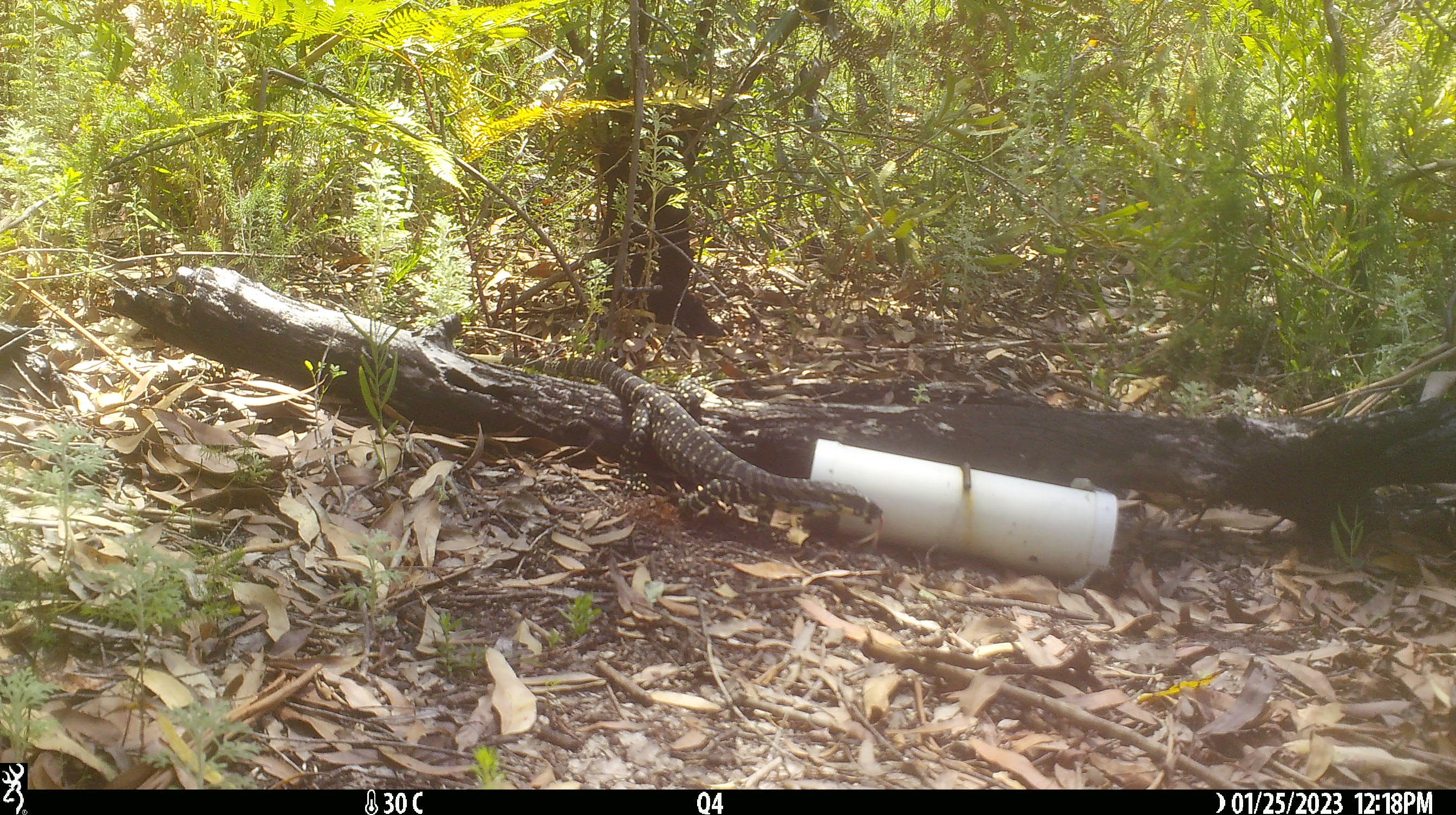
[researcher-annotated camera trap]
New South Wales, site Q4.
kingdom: Animalia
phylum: Chordata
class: Reptilia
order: Squamata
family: Varanidae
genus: Varanus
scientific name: Varanus varius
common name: lace monitor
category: goanna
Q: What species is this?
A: Goanna (lace monitor) (Varanus varius).